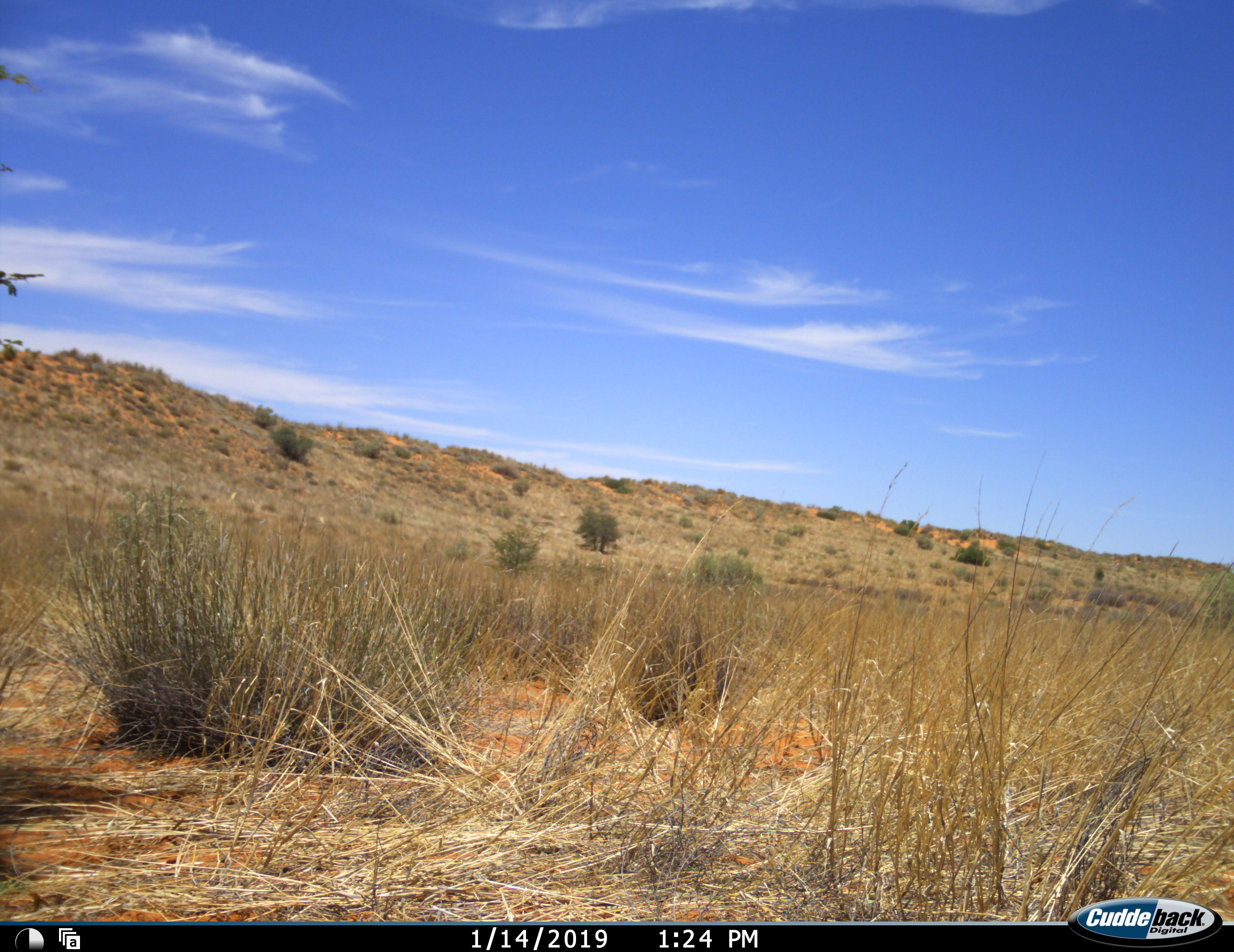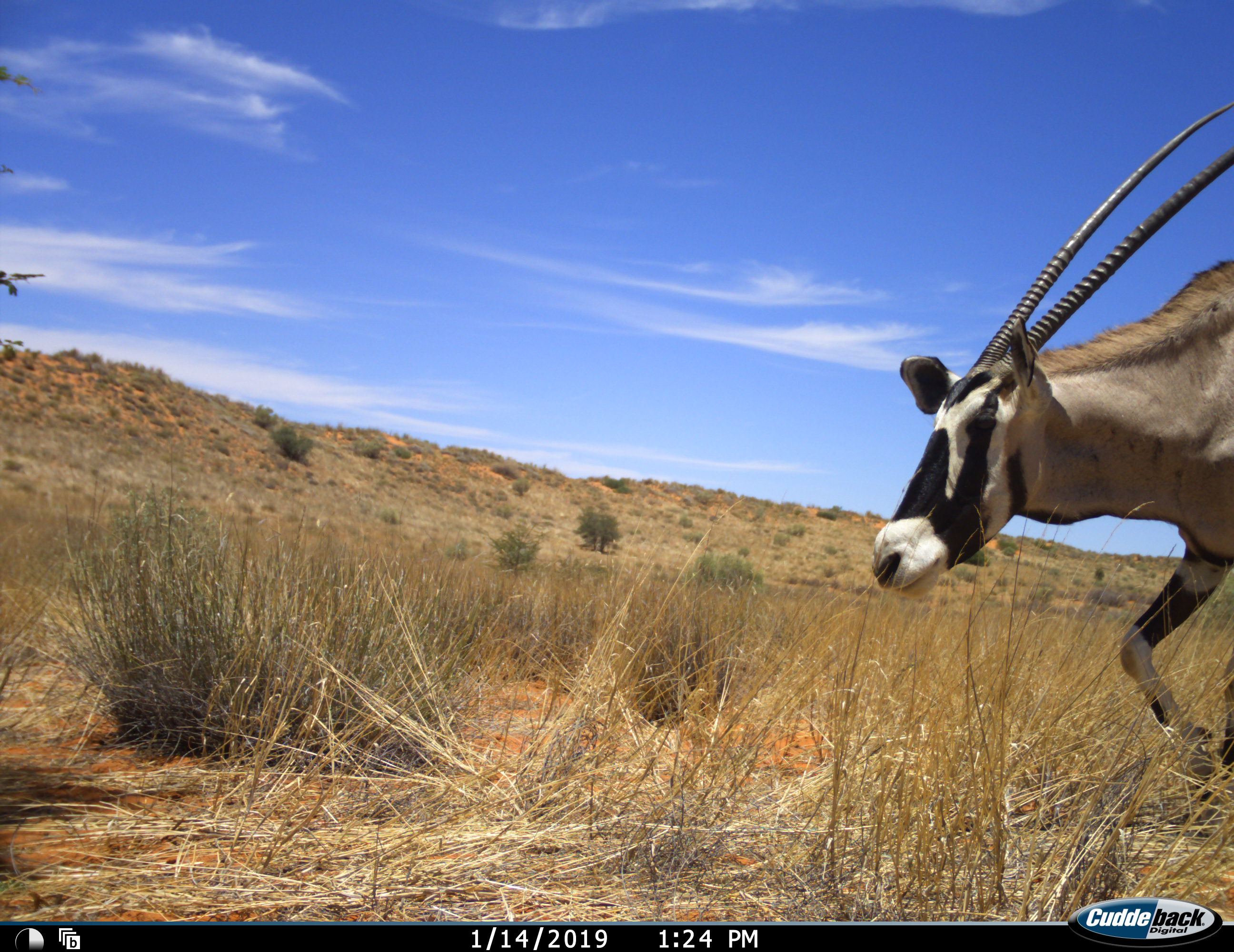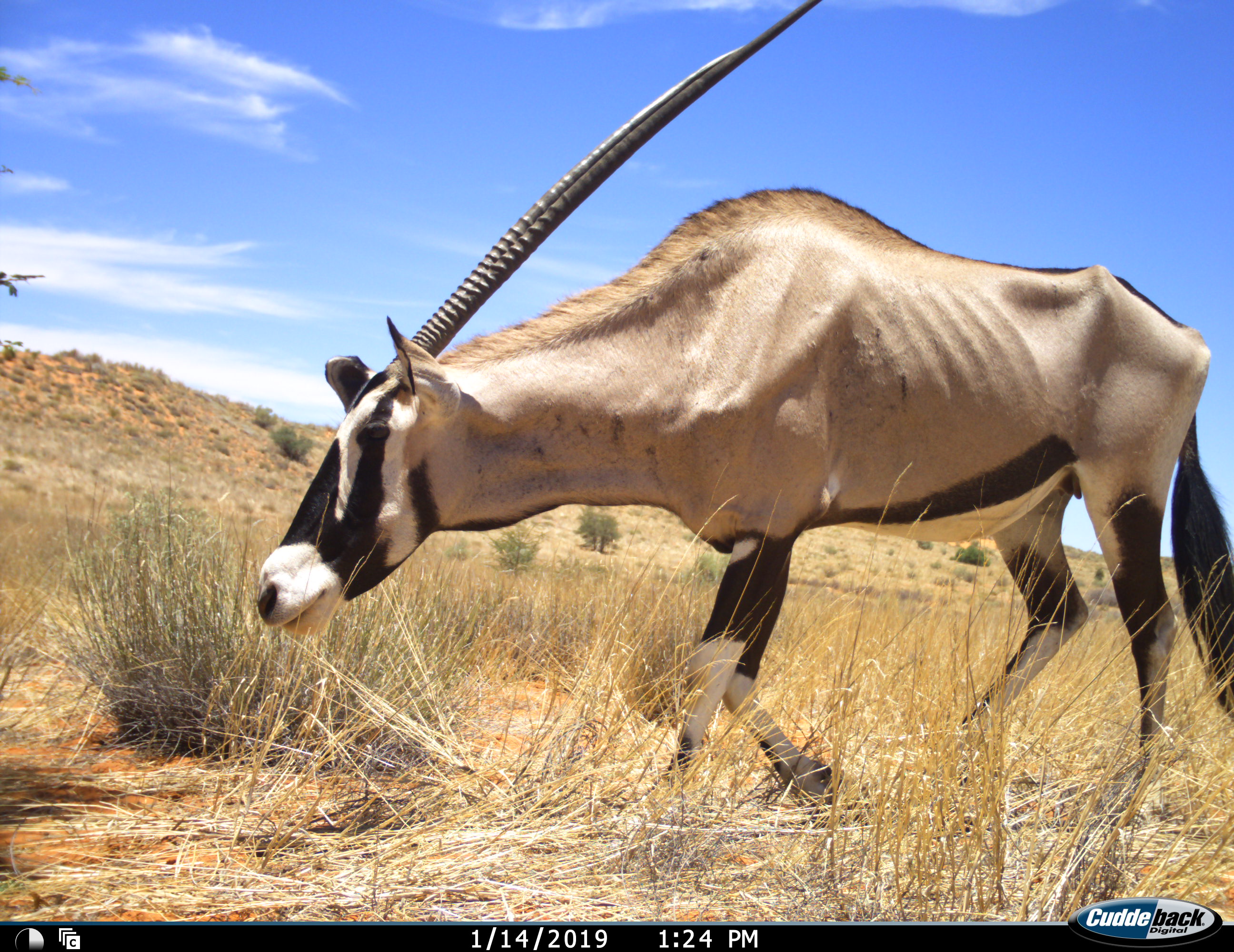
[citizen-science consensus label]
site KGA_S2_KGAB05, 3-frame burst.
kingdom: Animalia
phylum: Chordata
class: Mammalia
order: Artiodactyla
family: Bovidae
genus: Oryx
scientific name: Oryx gazella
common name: gemsbok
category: oryx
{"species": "oryx (gemsbok) (Oryx gazella)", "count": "1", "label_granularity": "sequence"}